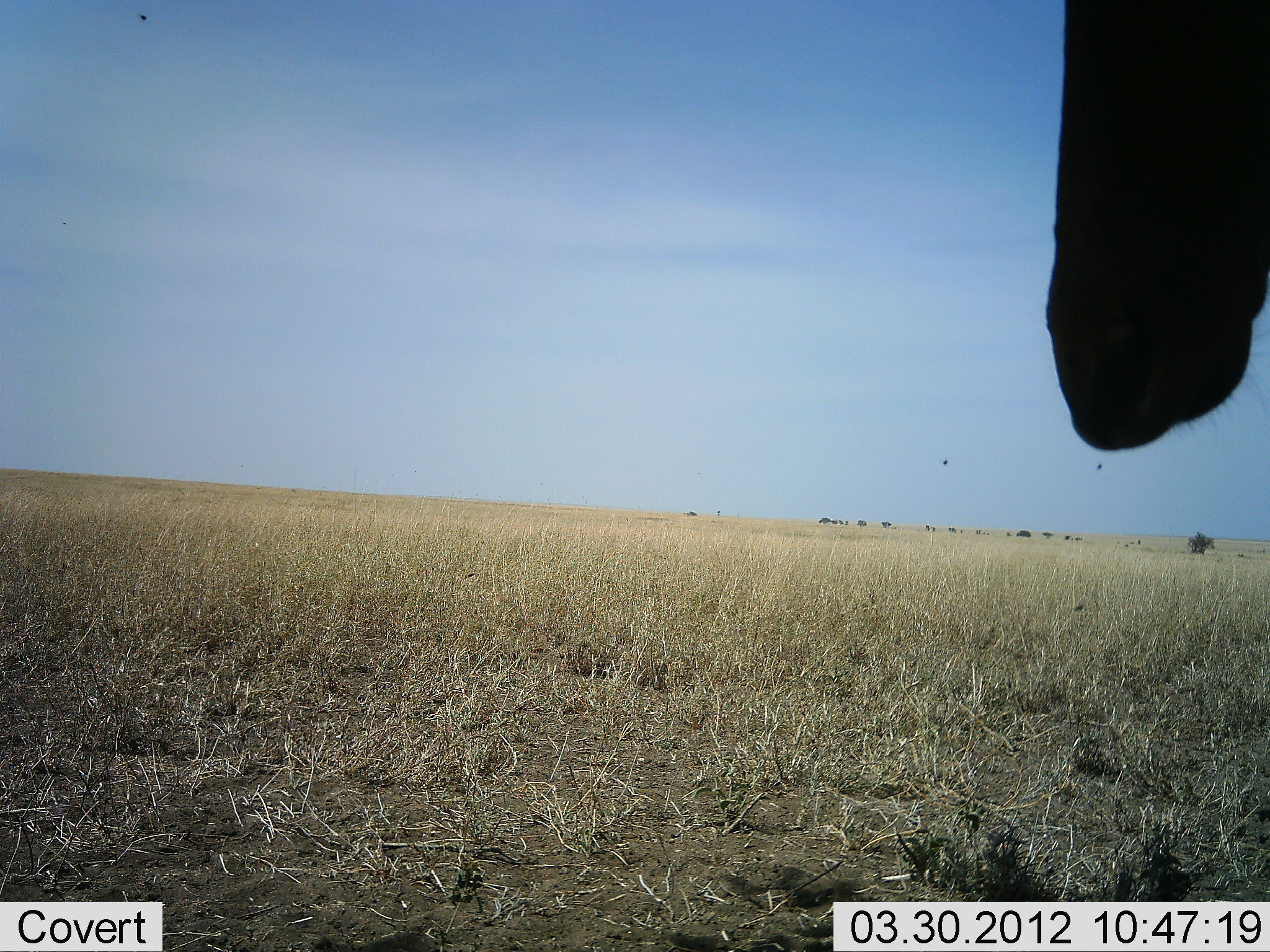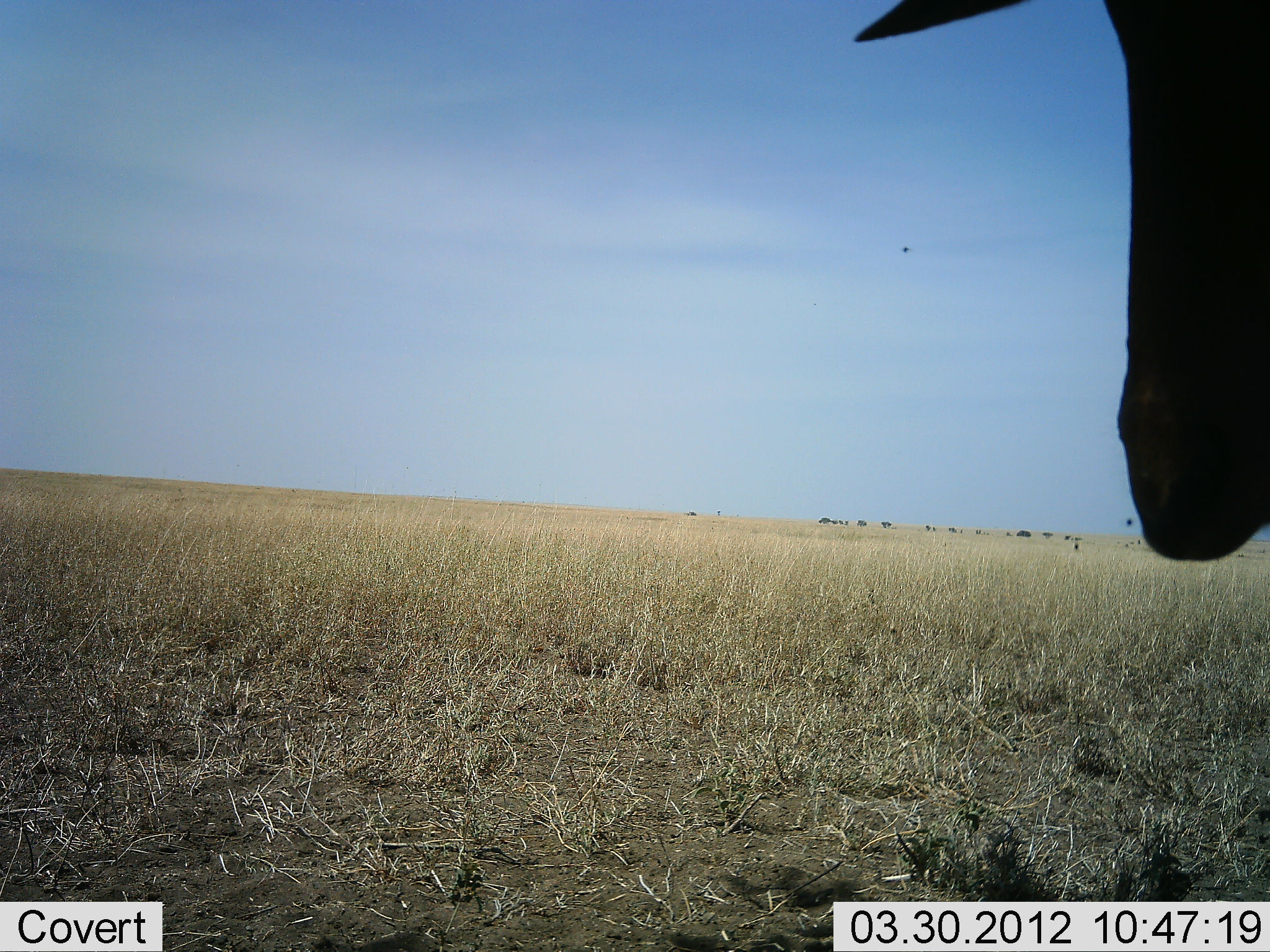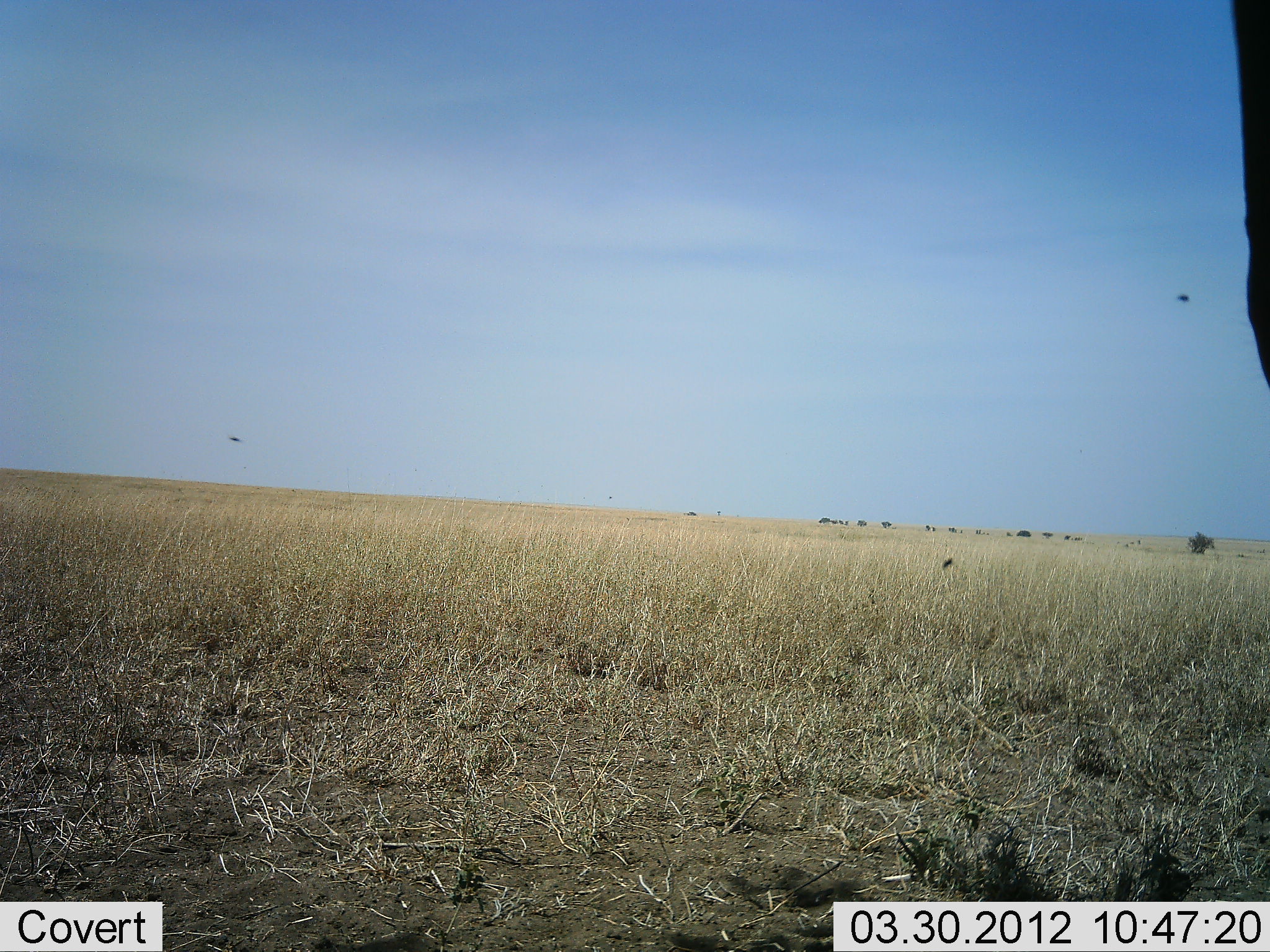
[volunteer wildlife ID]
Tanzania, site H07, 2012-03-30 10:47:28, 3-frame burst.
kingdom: Animalia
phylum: Chordata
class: Mammalia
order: Artiodactyla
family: Bovidae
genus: Alcelaphus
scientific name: Alcelaphus buselaphus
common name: hartebeest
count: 1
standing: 88%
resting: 0%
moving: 6%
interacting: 6%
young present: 0%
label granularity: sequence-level